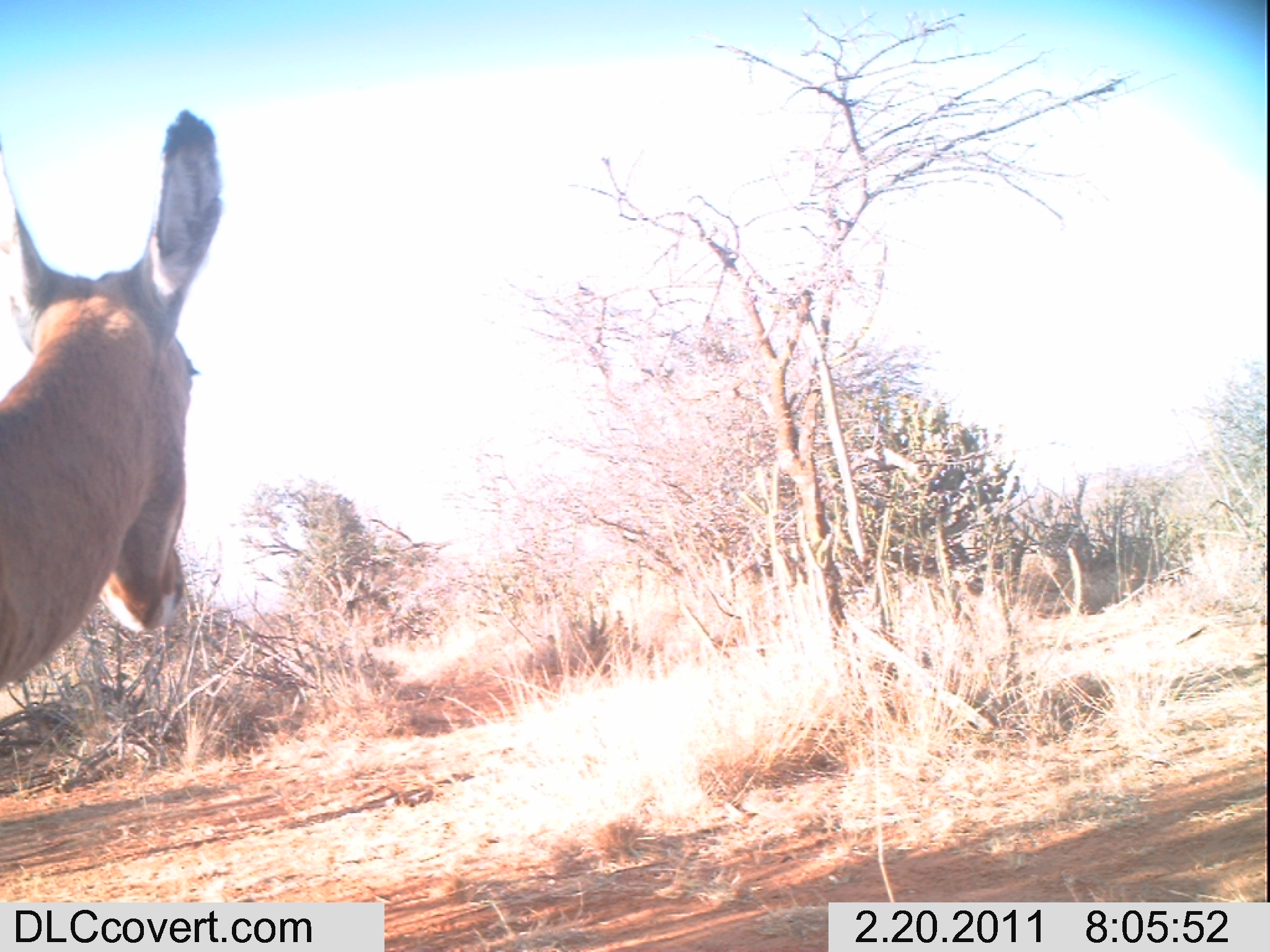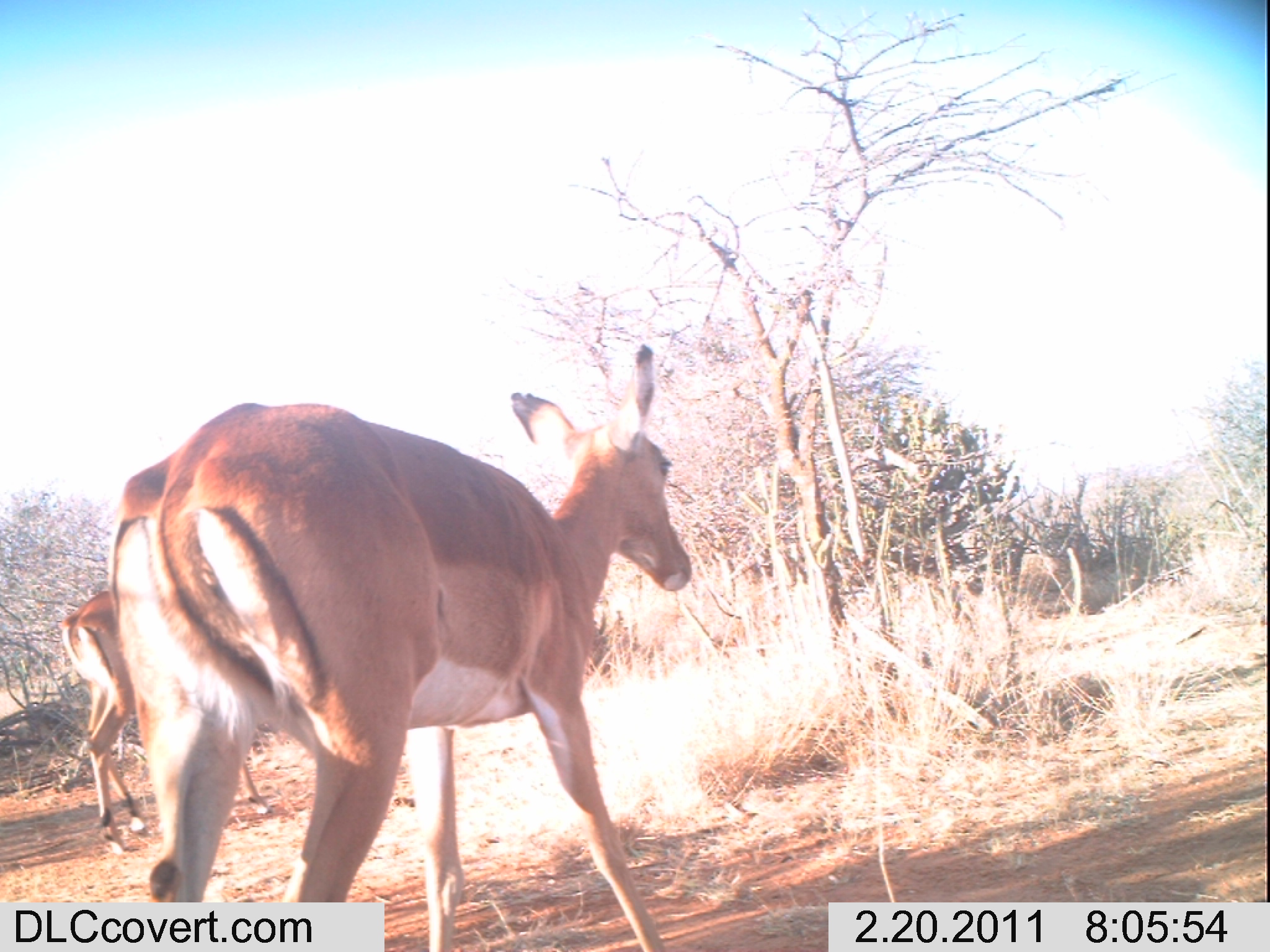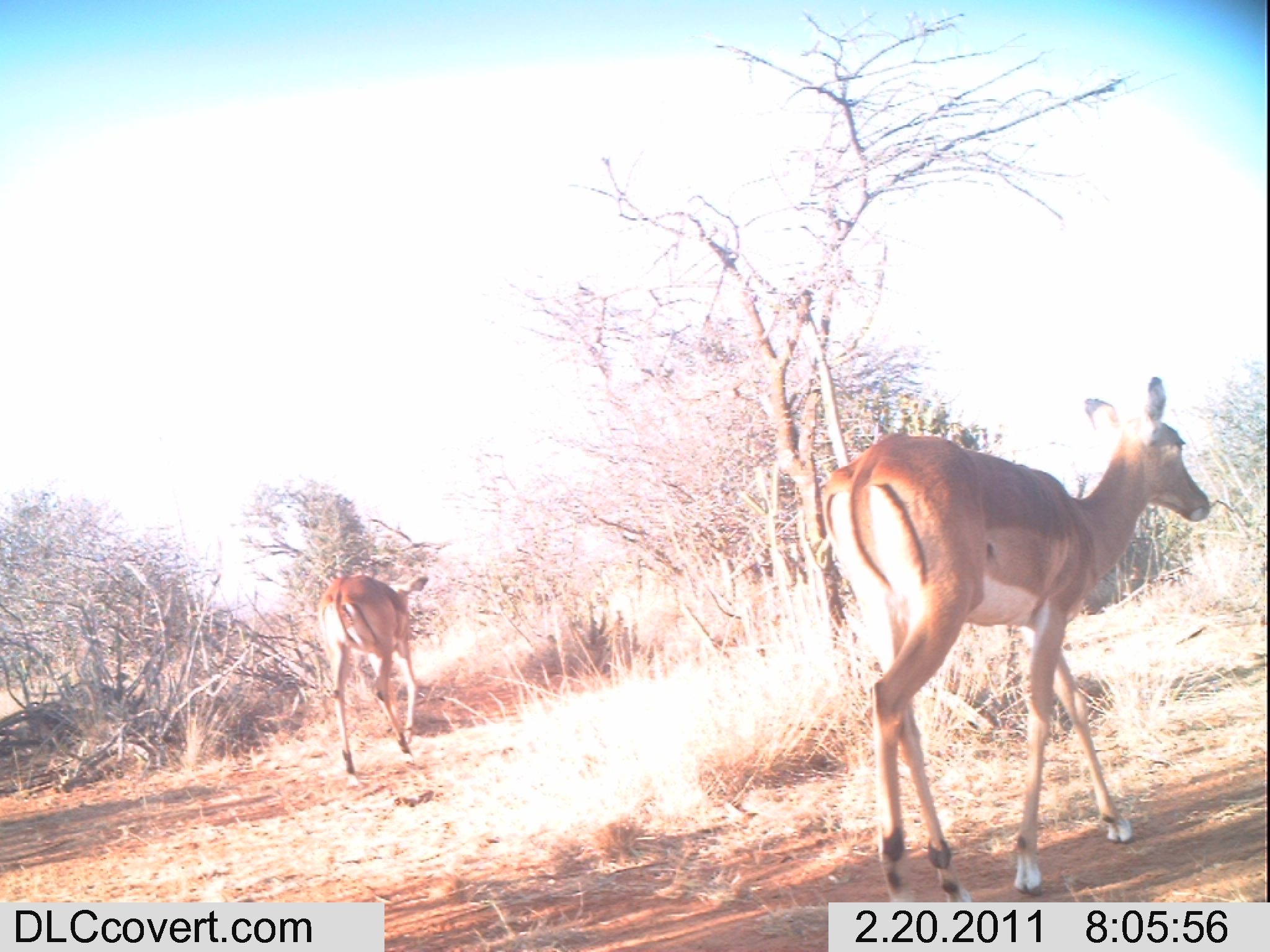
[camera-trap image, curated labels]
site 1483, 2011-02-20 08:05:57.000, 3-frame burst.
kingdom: Animalia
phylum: Chordata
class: Mammalia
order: Artiodactyla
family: Bovidae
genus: Aepyceros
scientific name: Aepyceros melampus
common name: impala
Aepyceros melampus (impala), count 1.